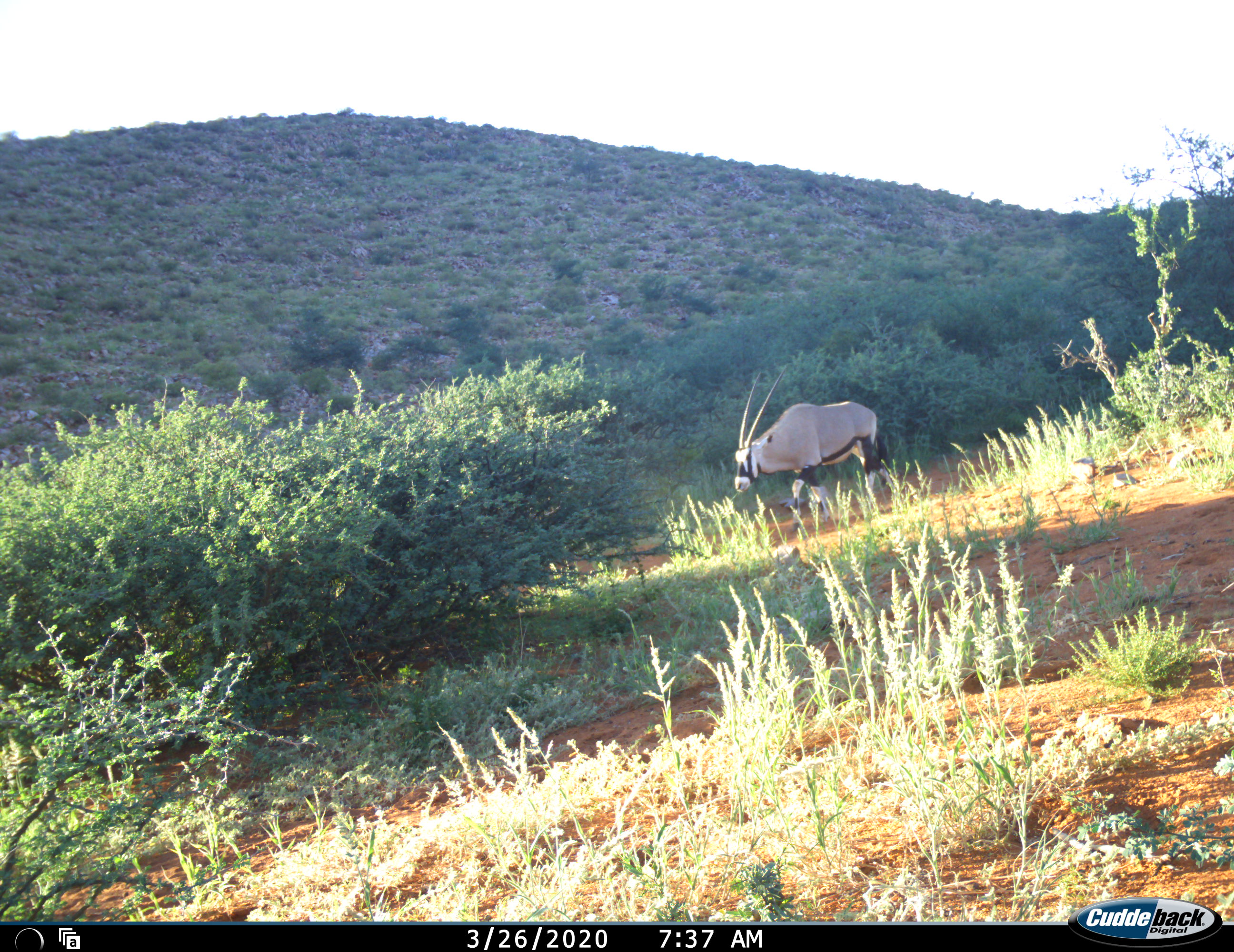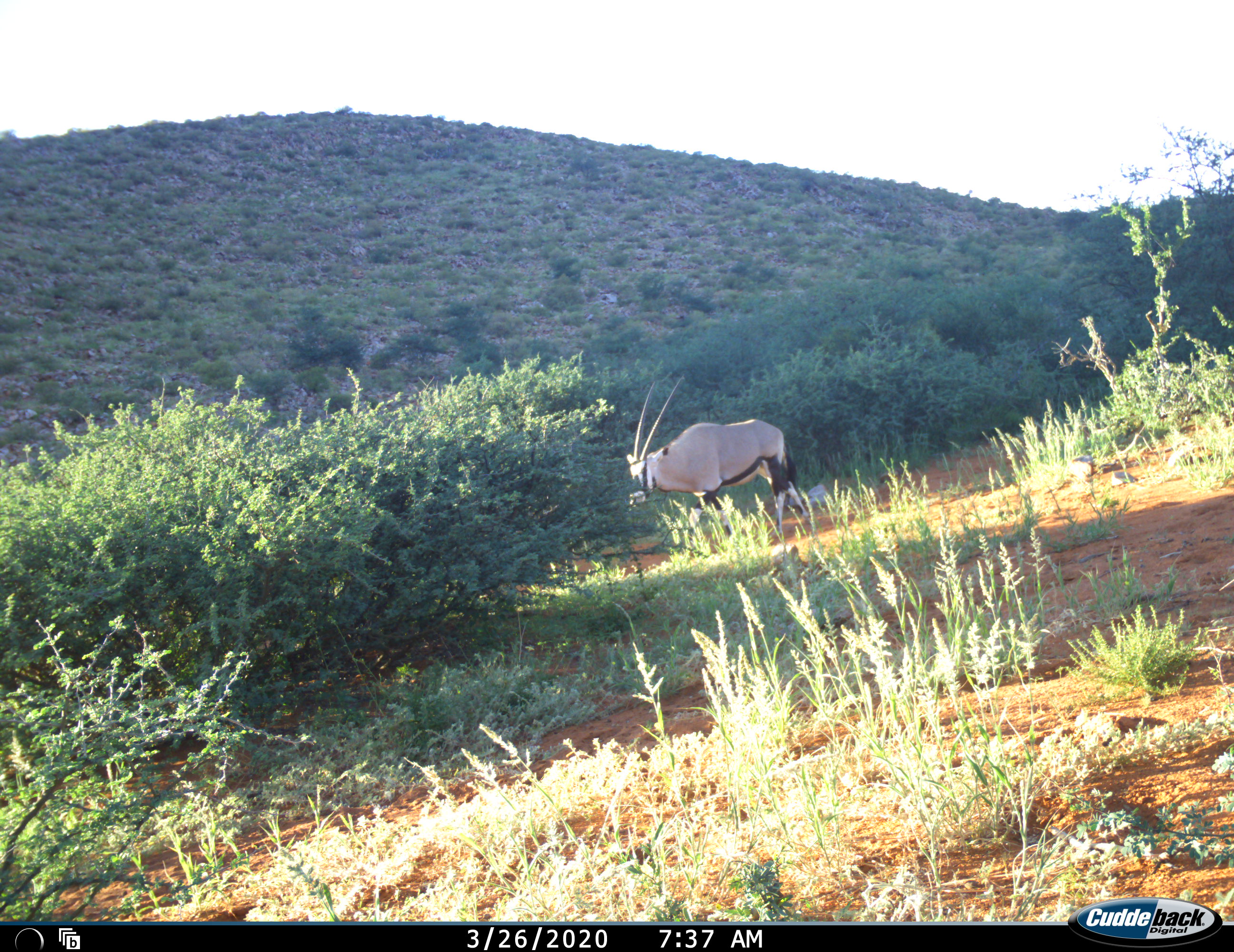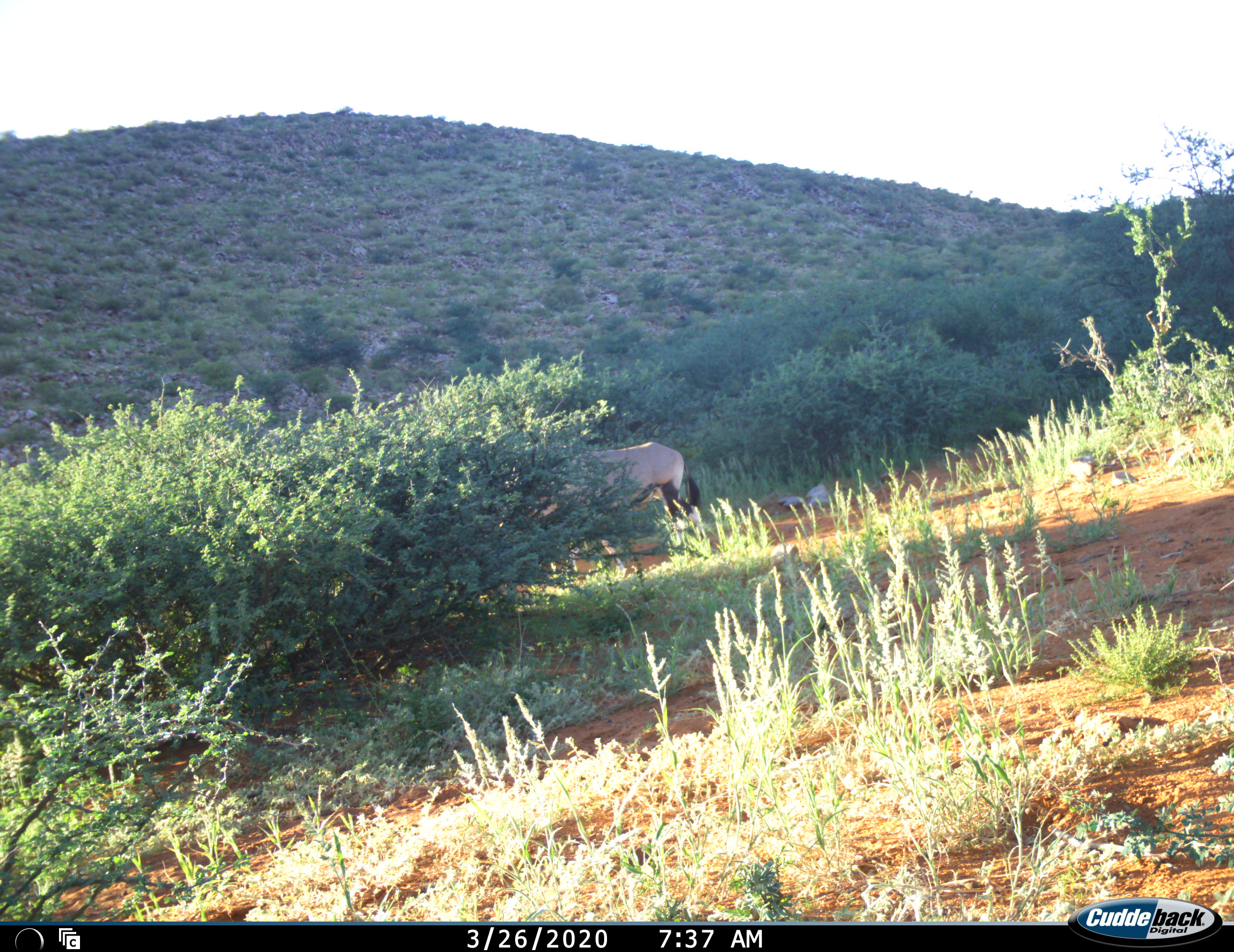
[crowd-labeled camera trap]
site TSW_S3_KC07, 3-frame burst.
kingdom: Animalia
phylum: Chordata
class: Mammalia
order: Artiodactyla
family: Bovidae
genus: Oryx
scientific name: Oryx gazella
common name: gemsbok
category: oryx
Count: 1.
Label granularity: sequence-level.